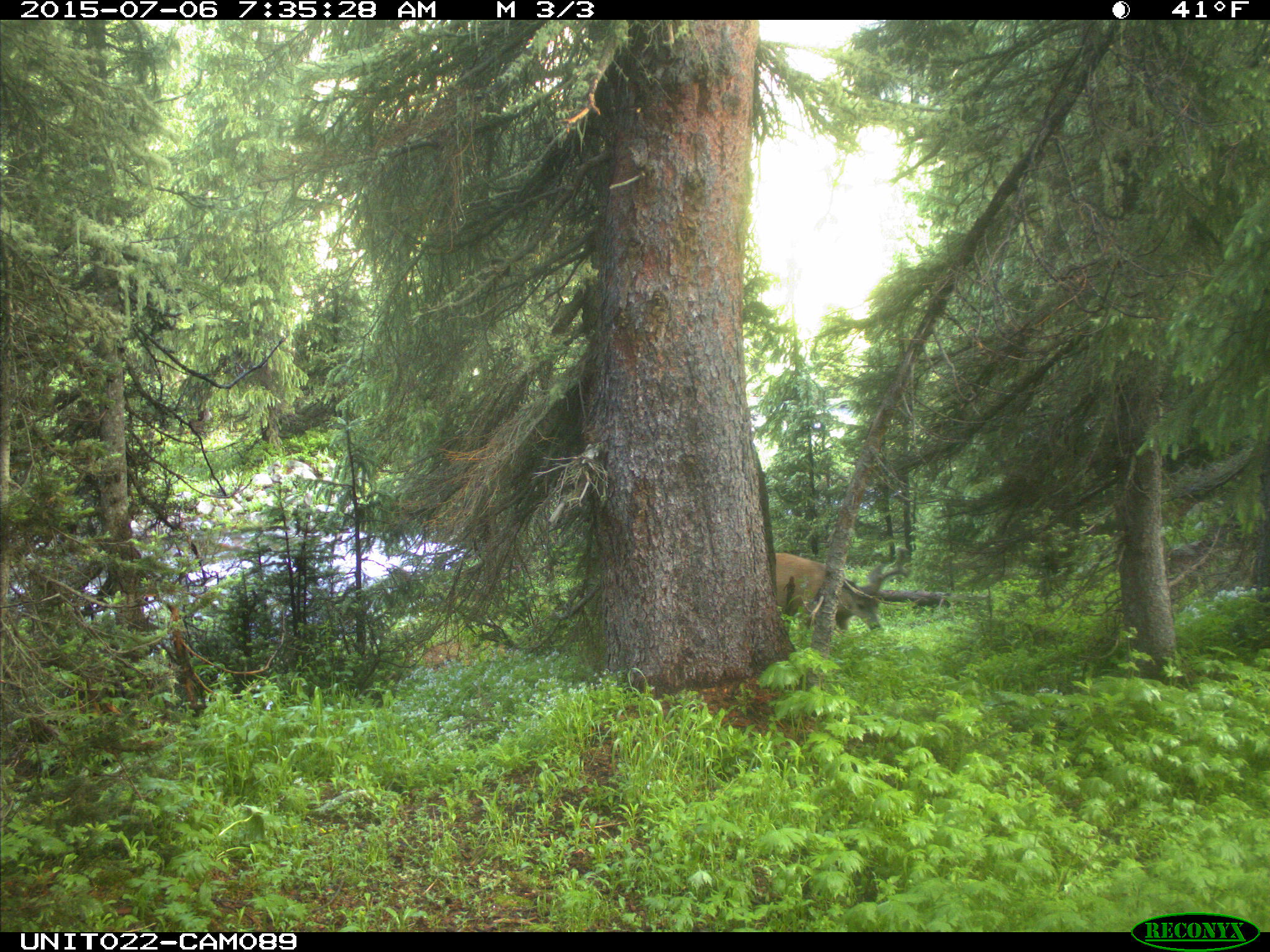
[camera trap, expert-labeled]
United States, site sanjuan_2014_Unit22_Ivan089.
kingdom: Animalia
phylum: Chordata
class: Mammalia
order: Artiodactyla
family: Cervidae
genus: Odocoileus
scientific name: Odocoileus hemionus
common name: mule deer